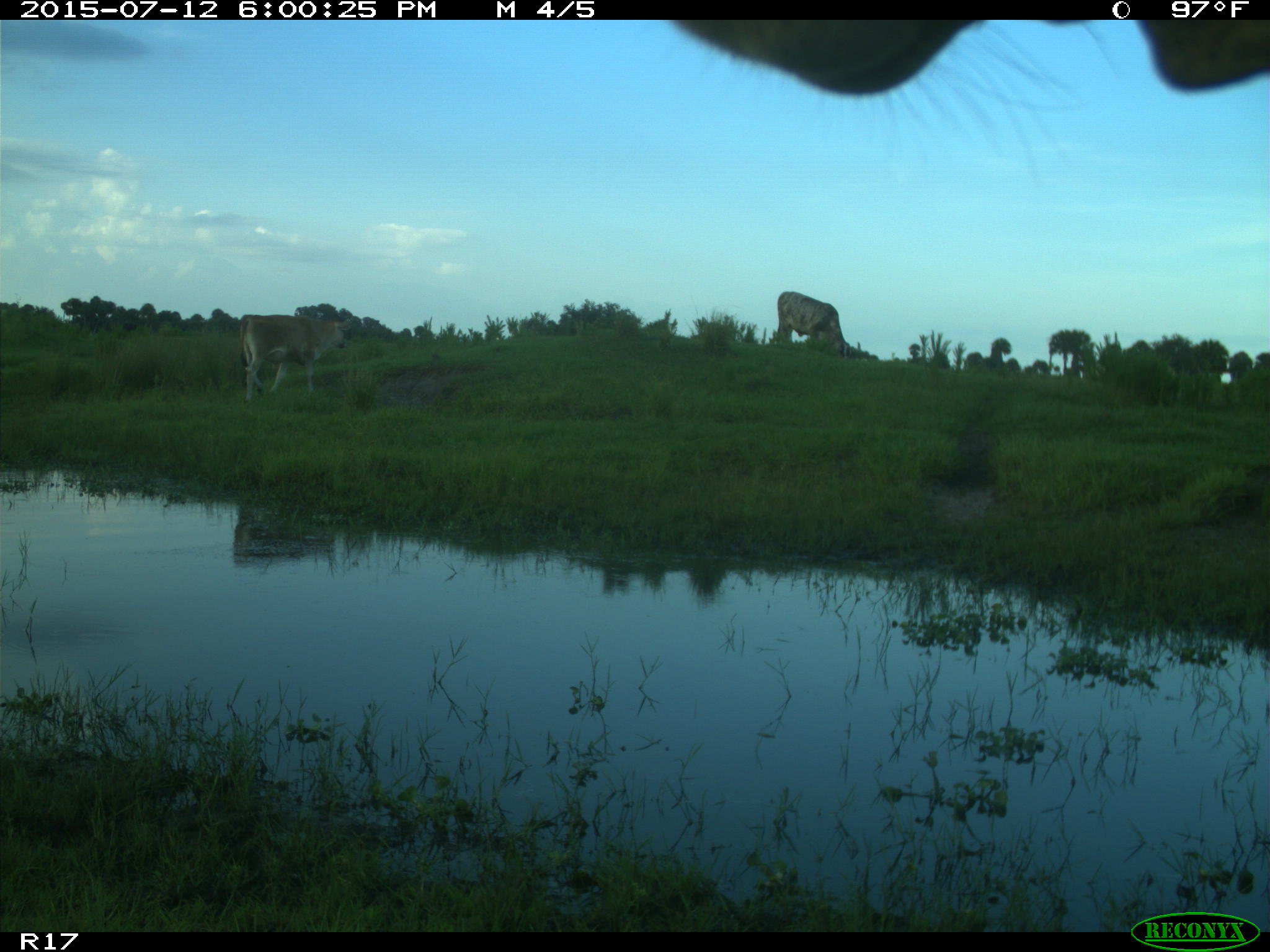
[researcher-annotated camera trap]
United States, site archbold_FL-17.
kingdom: Animalia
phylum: Chordata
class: Mammalia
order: Artiodactyla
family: Bovidae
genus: Bos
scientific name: Bos taurus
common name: domestic cow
Bos taurus (domestic cow).